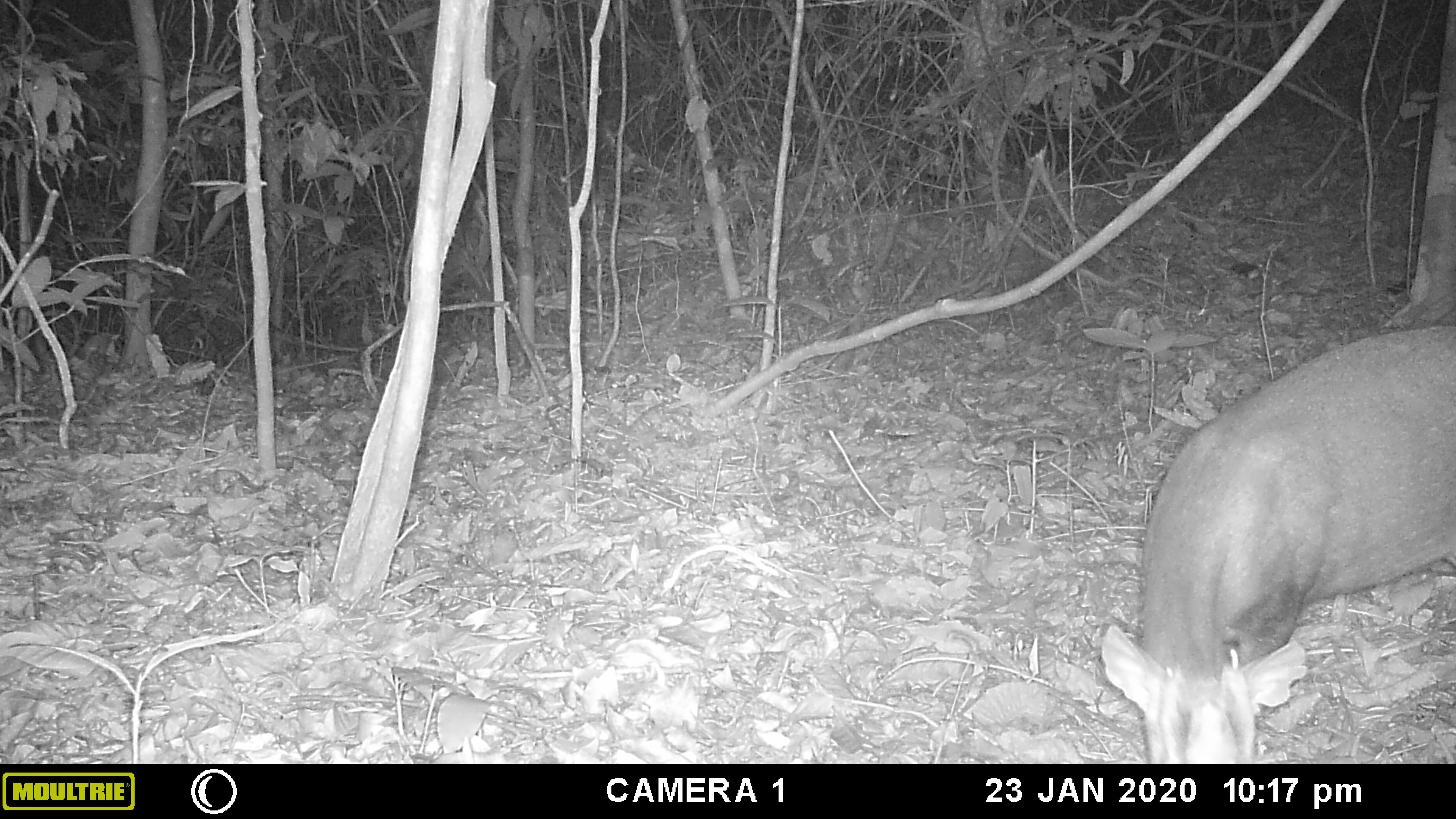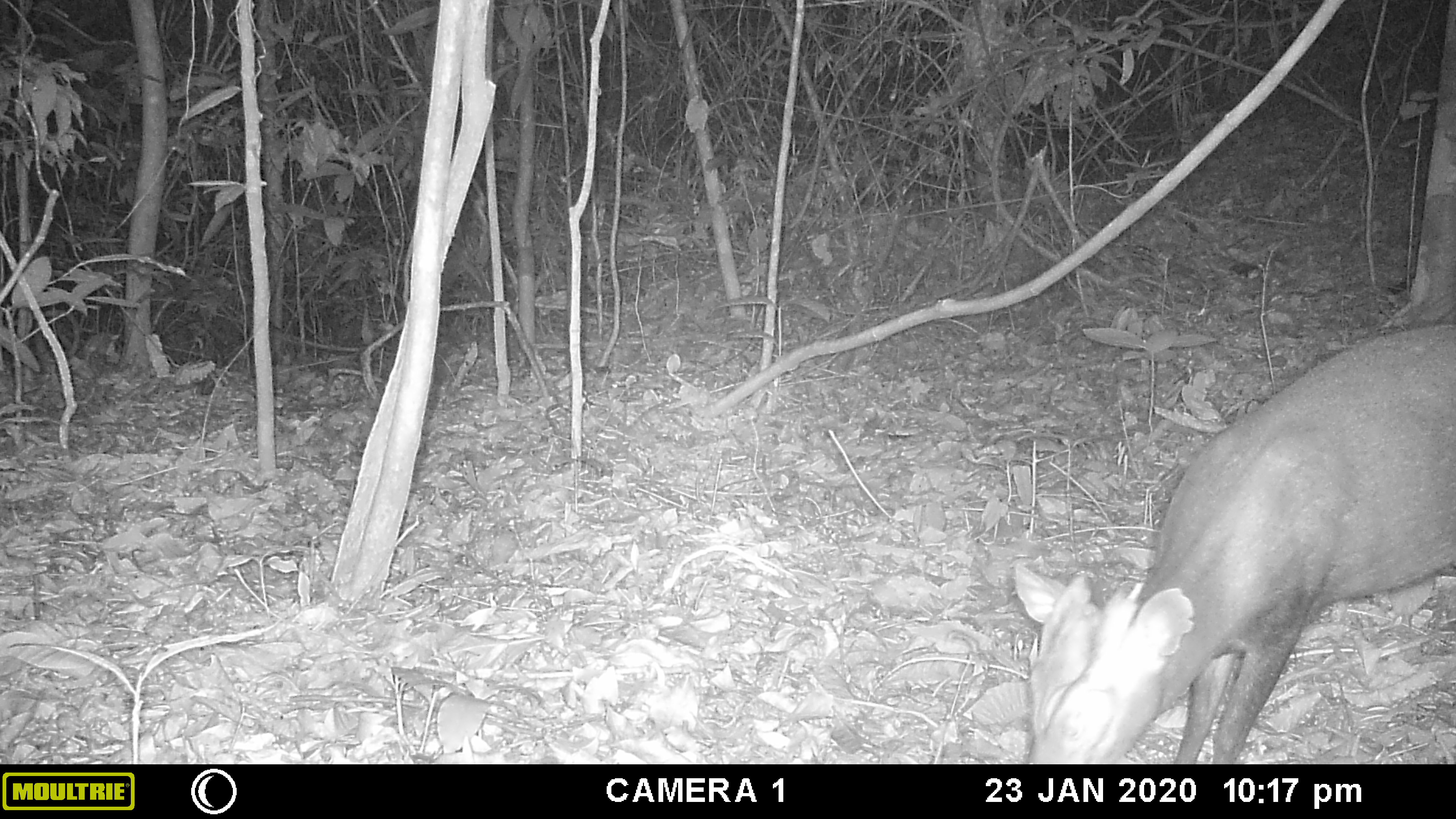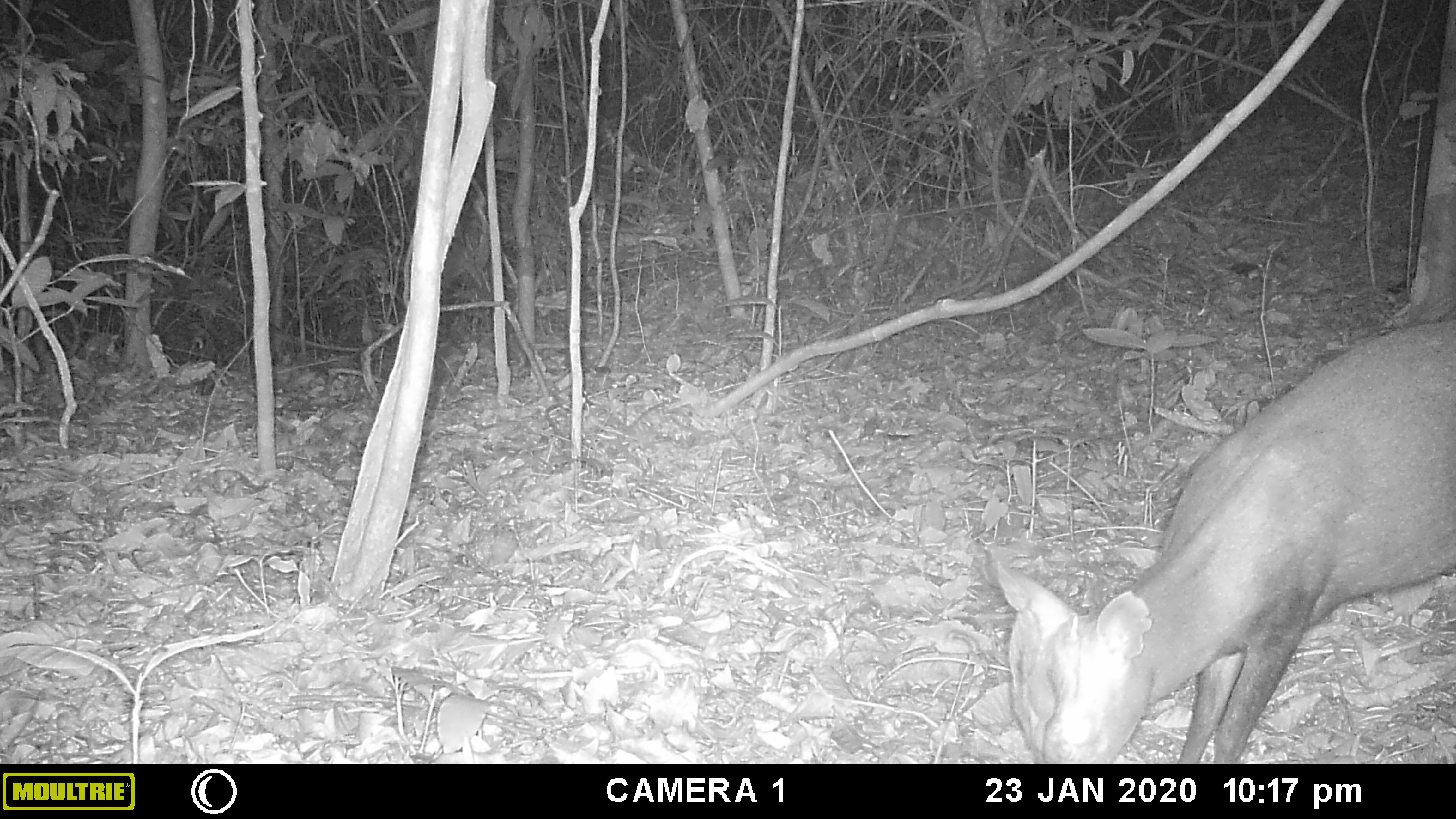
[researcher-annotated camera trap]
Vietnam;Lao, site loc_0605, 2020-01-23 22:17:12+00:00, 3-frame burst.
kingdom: Animalia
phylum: Chordata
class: Mammalia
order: Artiodactyla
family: Cervidae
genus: Muntiacus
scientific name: Muntiacus rooseveltorum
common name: roosevelt's muntjac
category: roosevelts muntjac group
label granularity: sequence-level